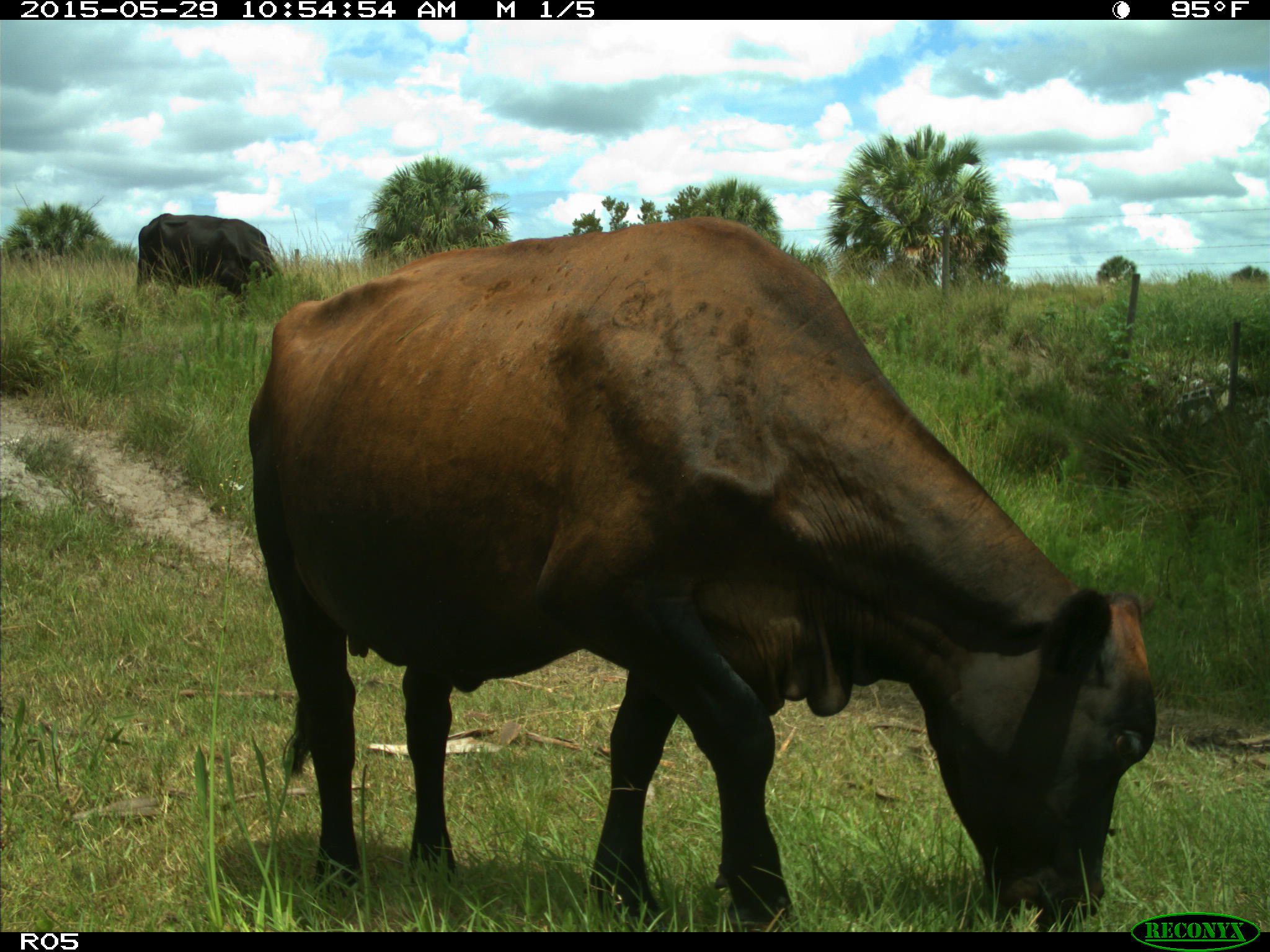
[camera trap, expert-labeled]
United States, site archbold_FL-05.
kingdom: Animalia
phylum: Chordata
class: Mammalia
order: Artiodactyla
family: Bovidae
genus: Bos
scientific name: Bos taurus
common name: domestic cow